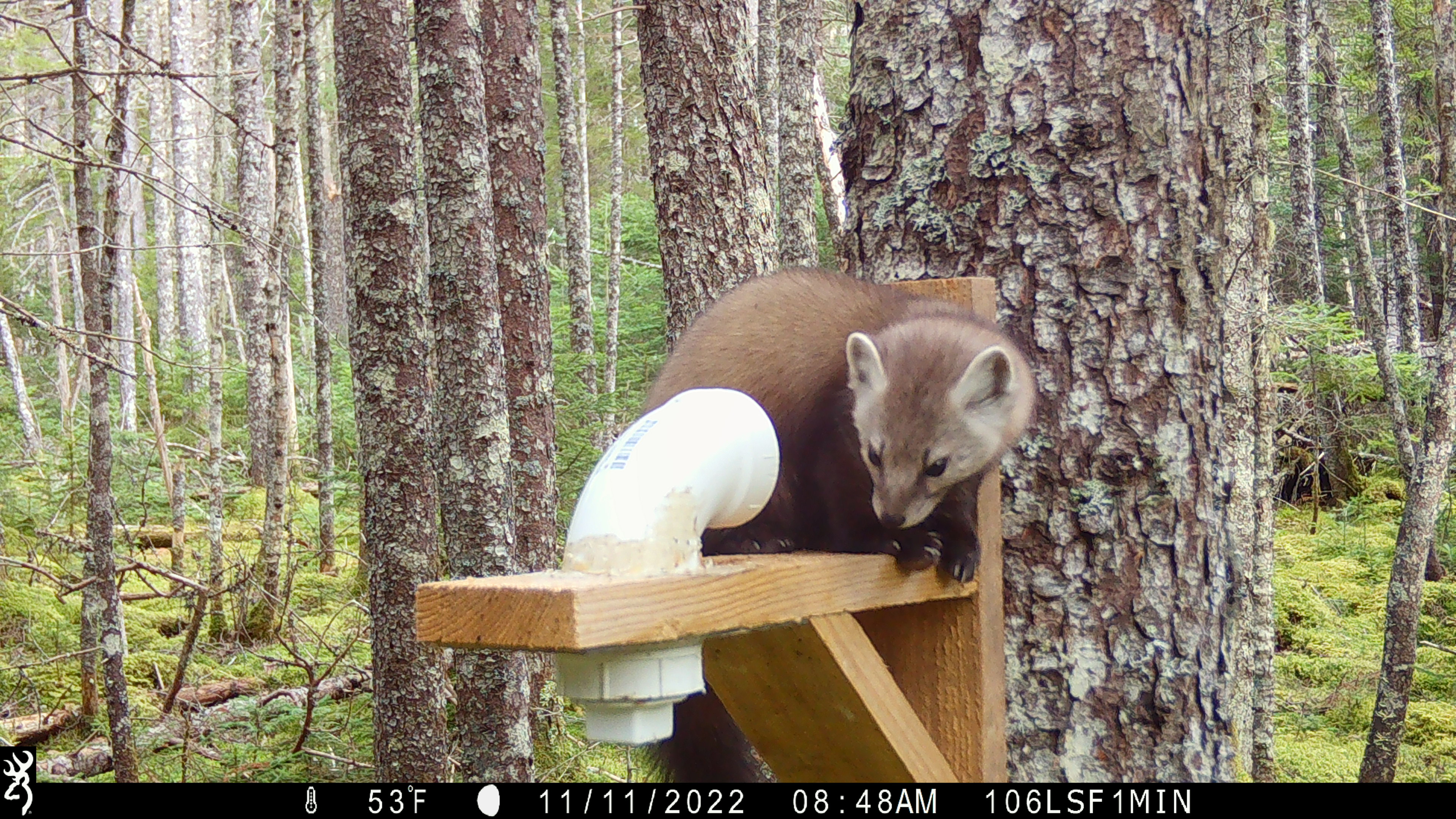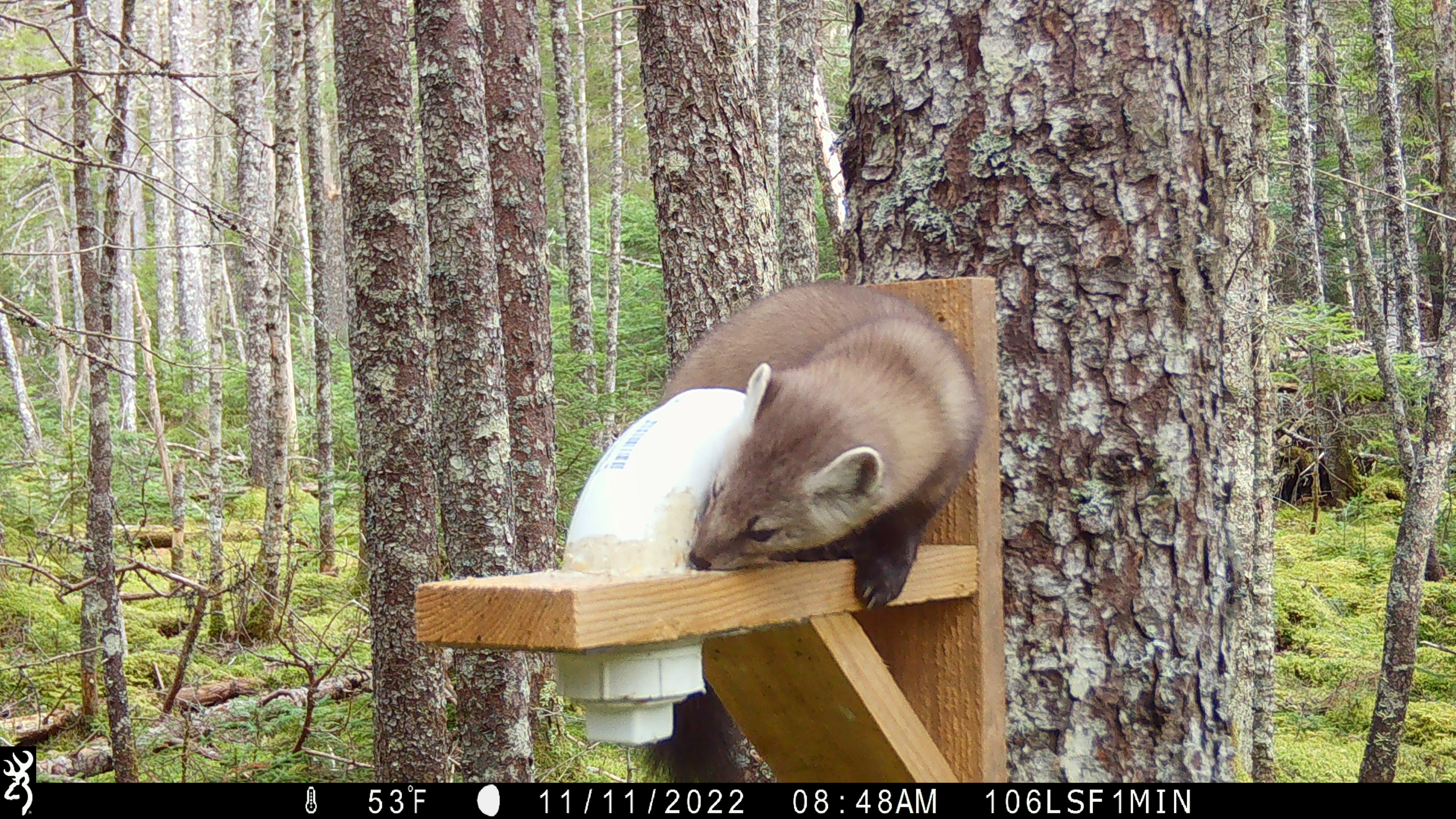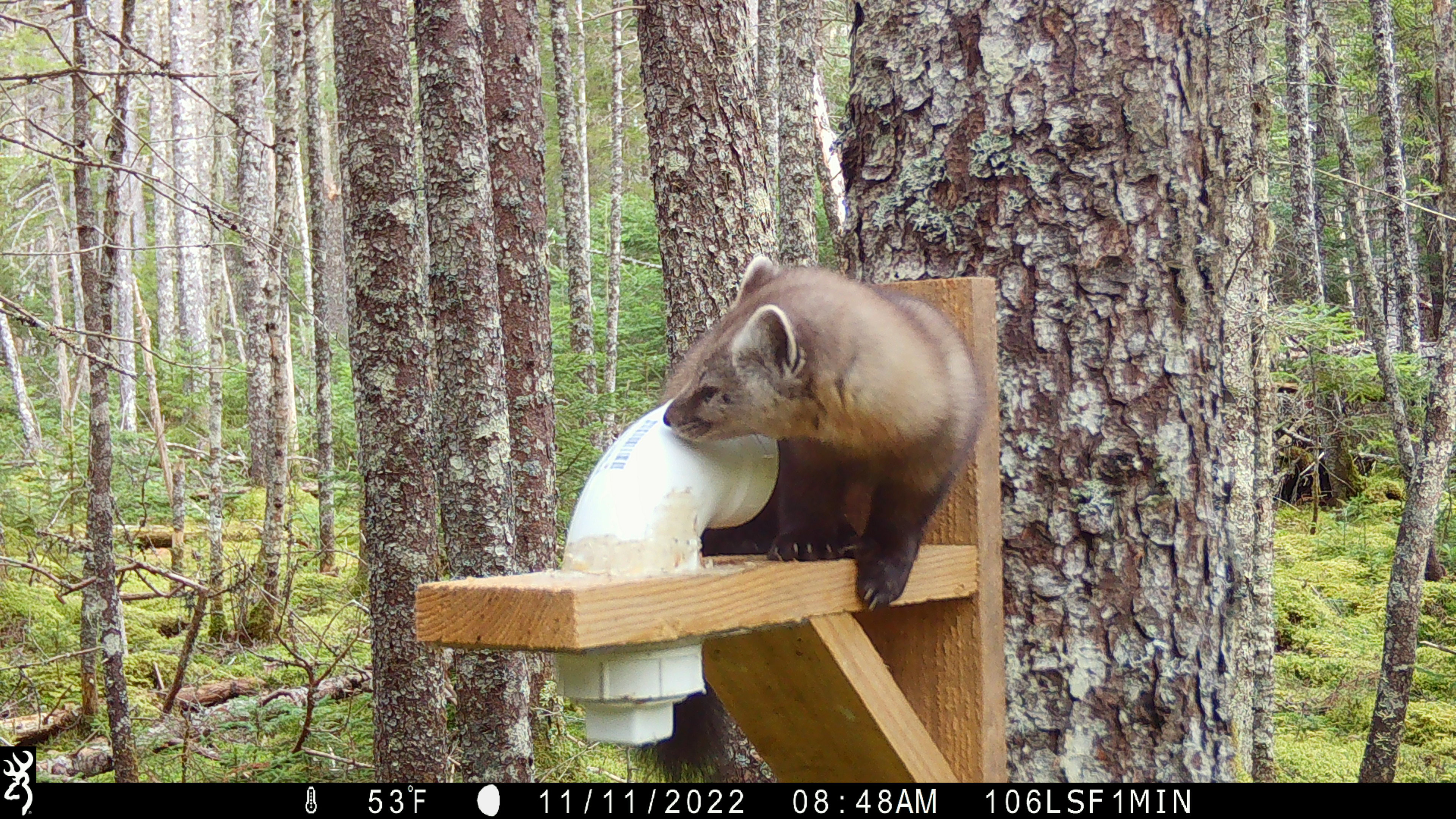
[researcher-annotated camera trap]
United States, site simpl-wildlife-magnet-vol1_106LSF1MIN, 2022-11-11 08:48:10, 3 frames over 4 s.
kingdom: Animalia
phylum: Chordata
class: Mammalia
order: Carnivora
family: Mustelidae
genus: Martes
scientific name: Martes americana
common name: american marten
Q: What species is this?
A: American marten (Martes americana).